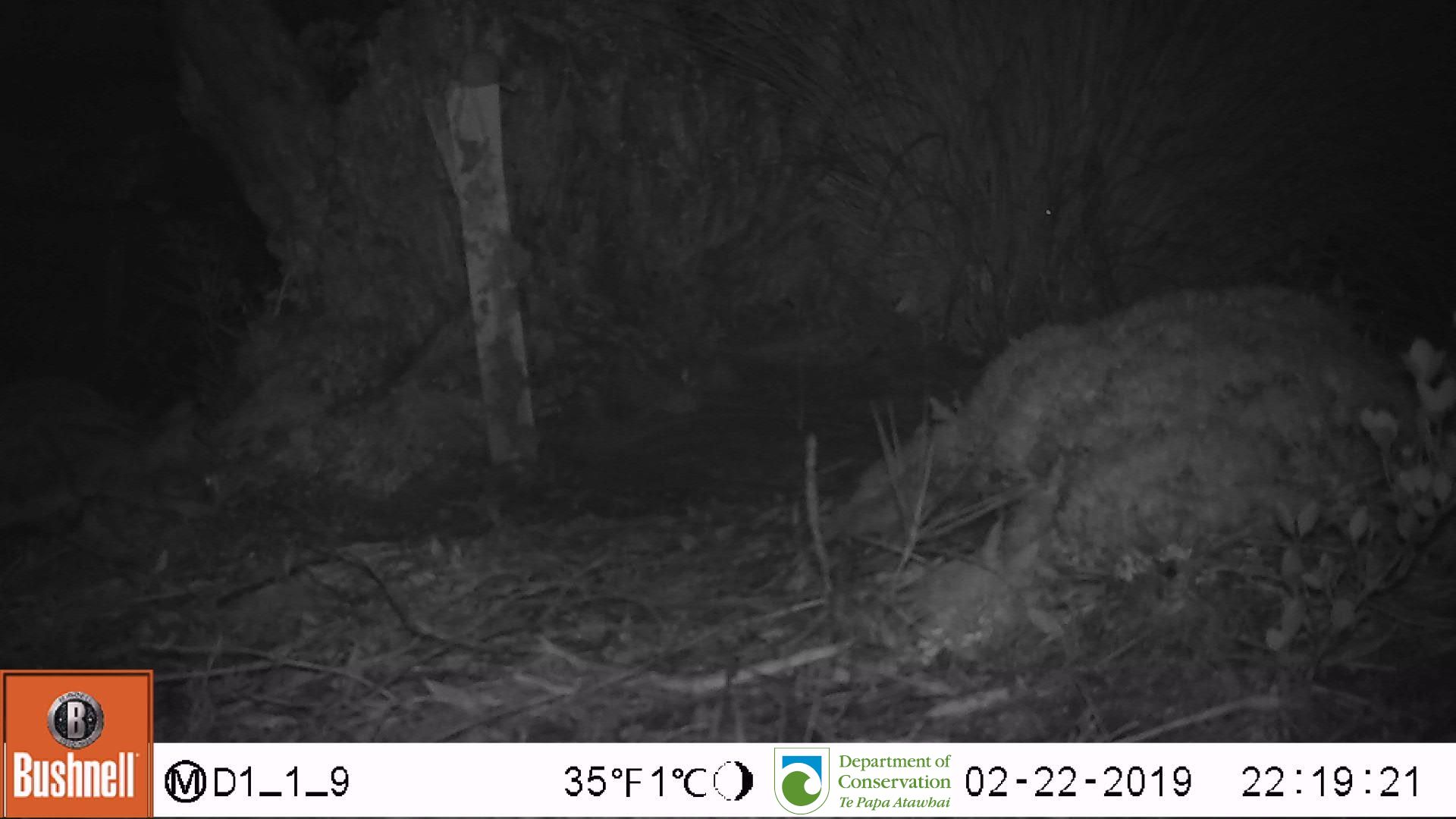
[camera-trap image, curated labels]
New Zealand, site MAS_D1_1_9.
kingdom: Animalia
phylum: Chordata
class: Mammalia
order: Carnivora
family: Felidae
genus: Felis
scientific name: Felis catus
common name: domestic cat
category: cat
Cat (domestic cat) (Felis catus).